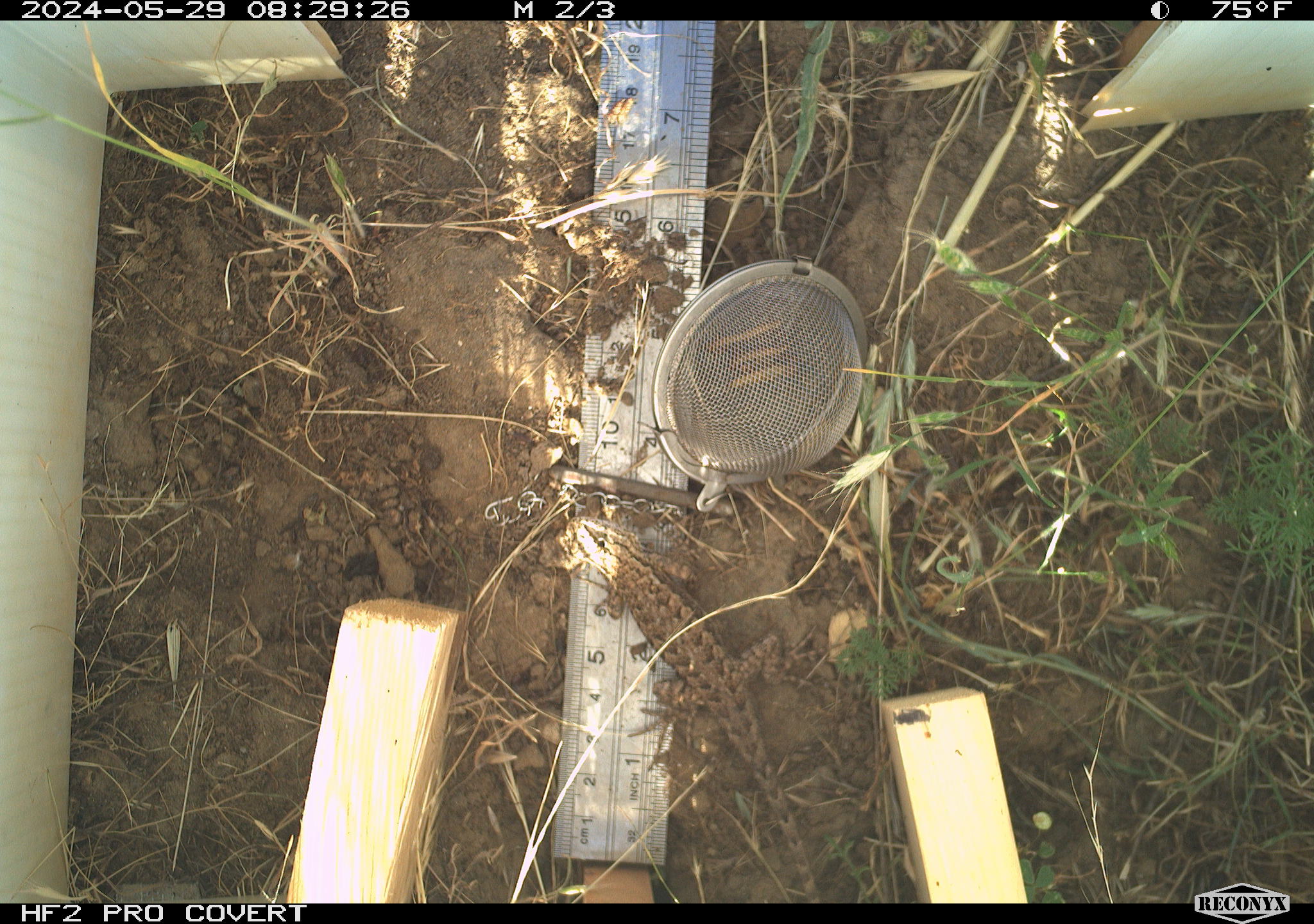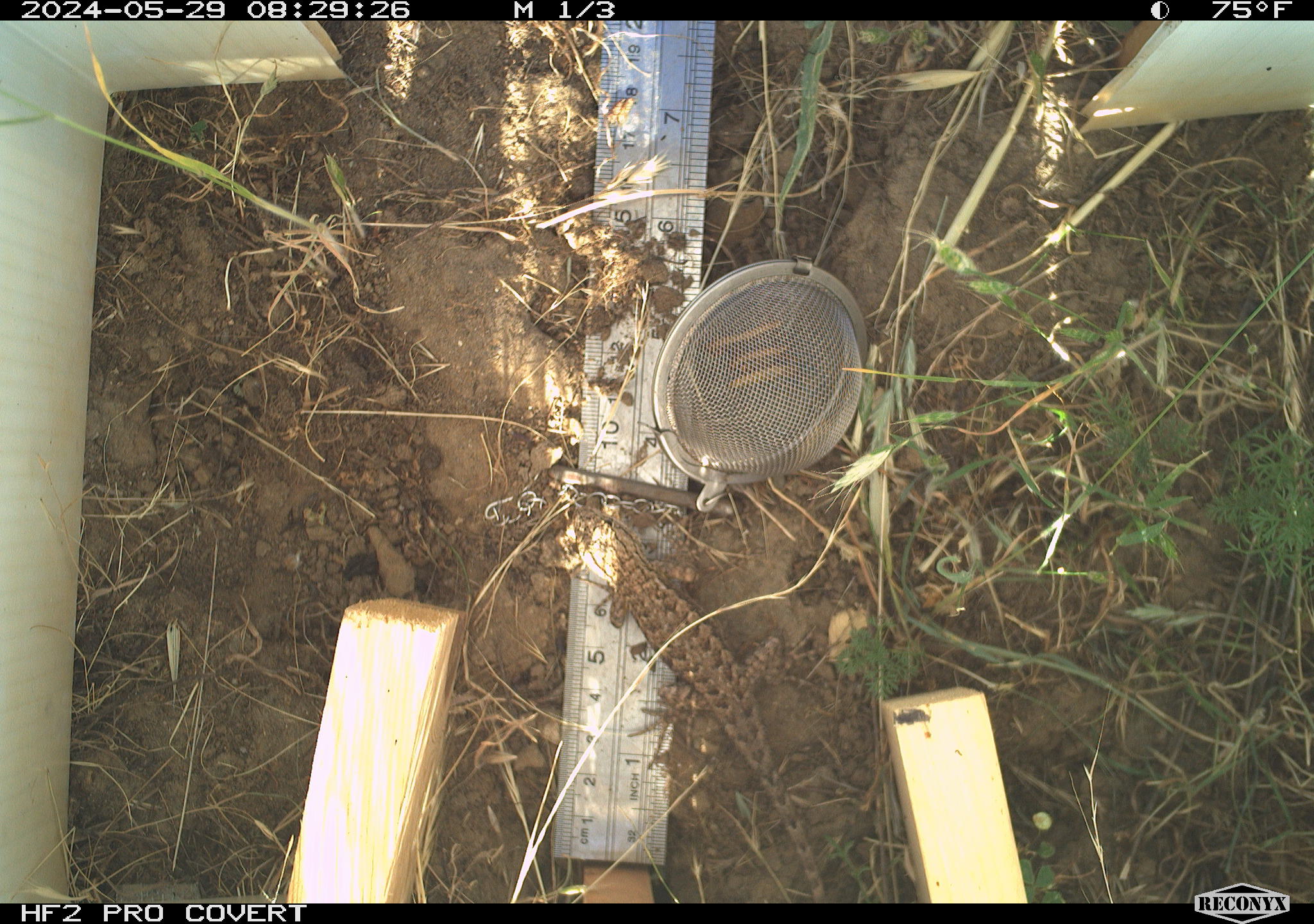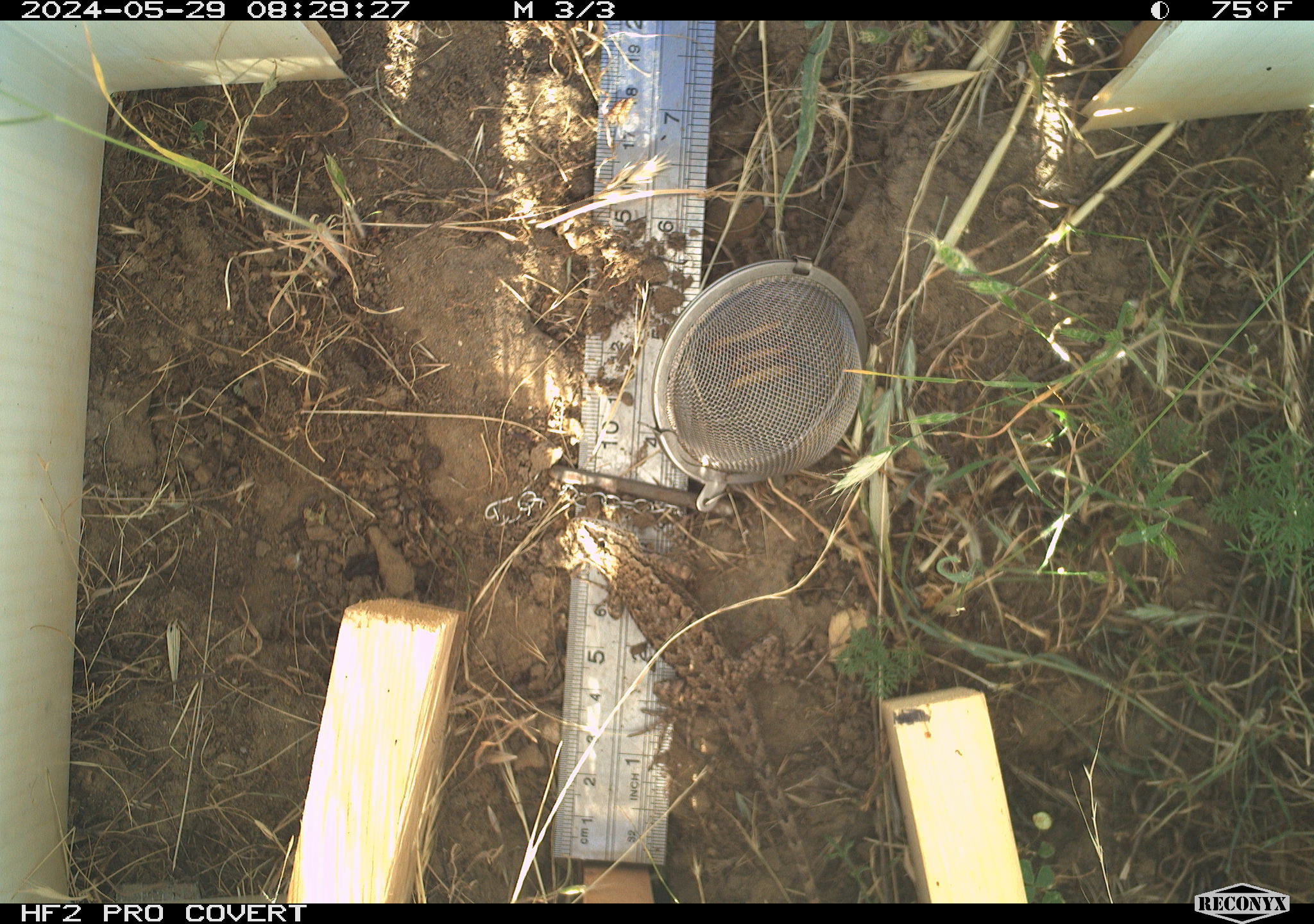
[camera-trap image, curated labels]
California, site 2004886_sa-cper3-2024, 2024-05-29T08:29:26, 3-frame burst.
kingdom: Animalia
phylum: Chordata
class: Reptilia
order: Squamata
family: Phrynosomatidae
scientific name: Phrynosomatidae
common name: north american spiny lizards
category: sceloporus/uta species